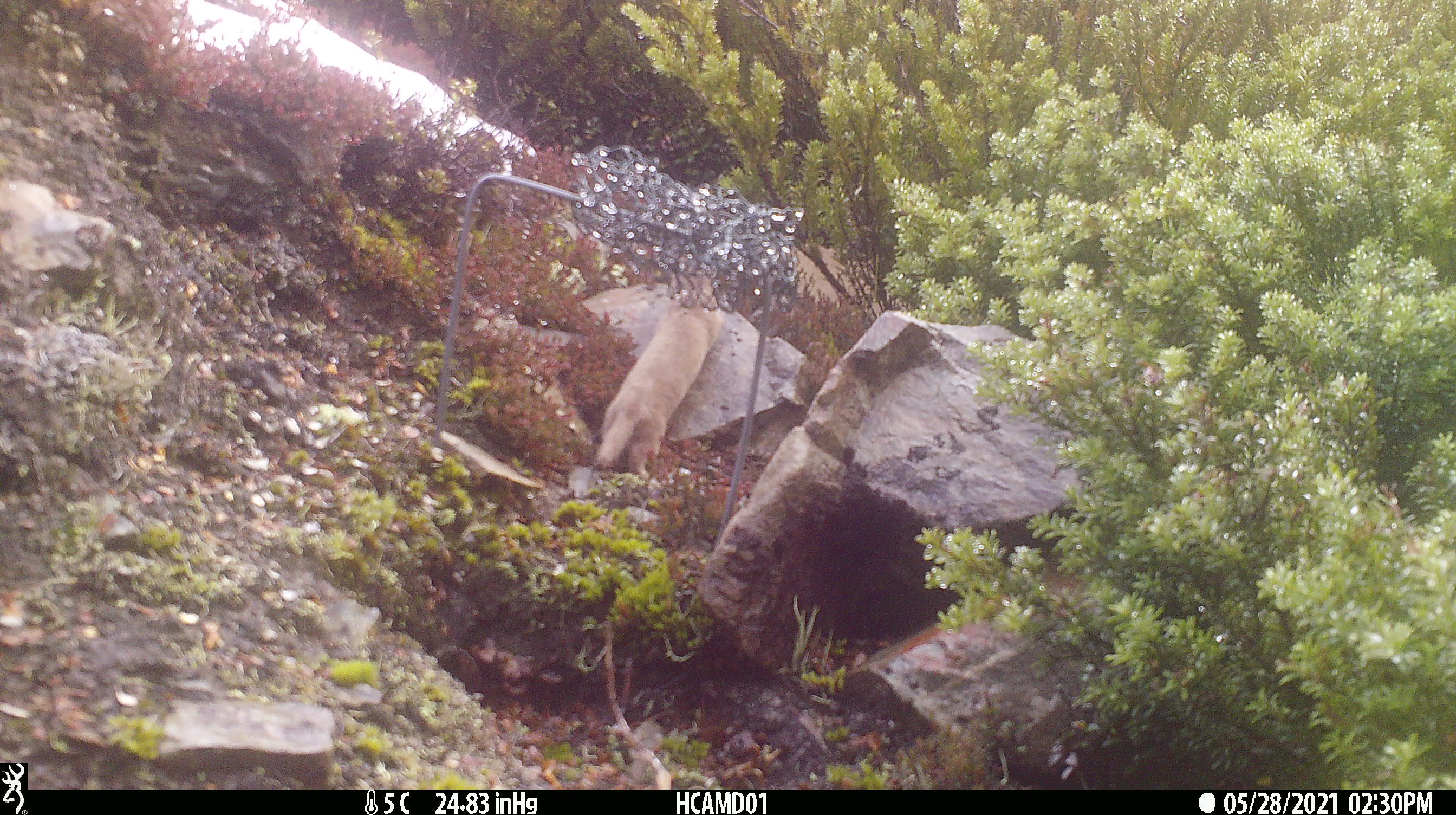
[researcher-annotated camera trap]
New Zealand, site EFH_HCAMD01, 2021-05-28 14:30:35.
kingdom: Animalia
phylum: Chordata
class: Mammalia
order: Carnivora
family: Mustelidae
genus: Mustela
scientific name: Mustela nivalis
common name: least weasel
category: weasel